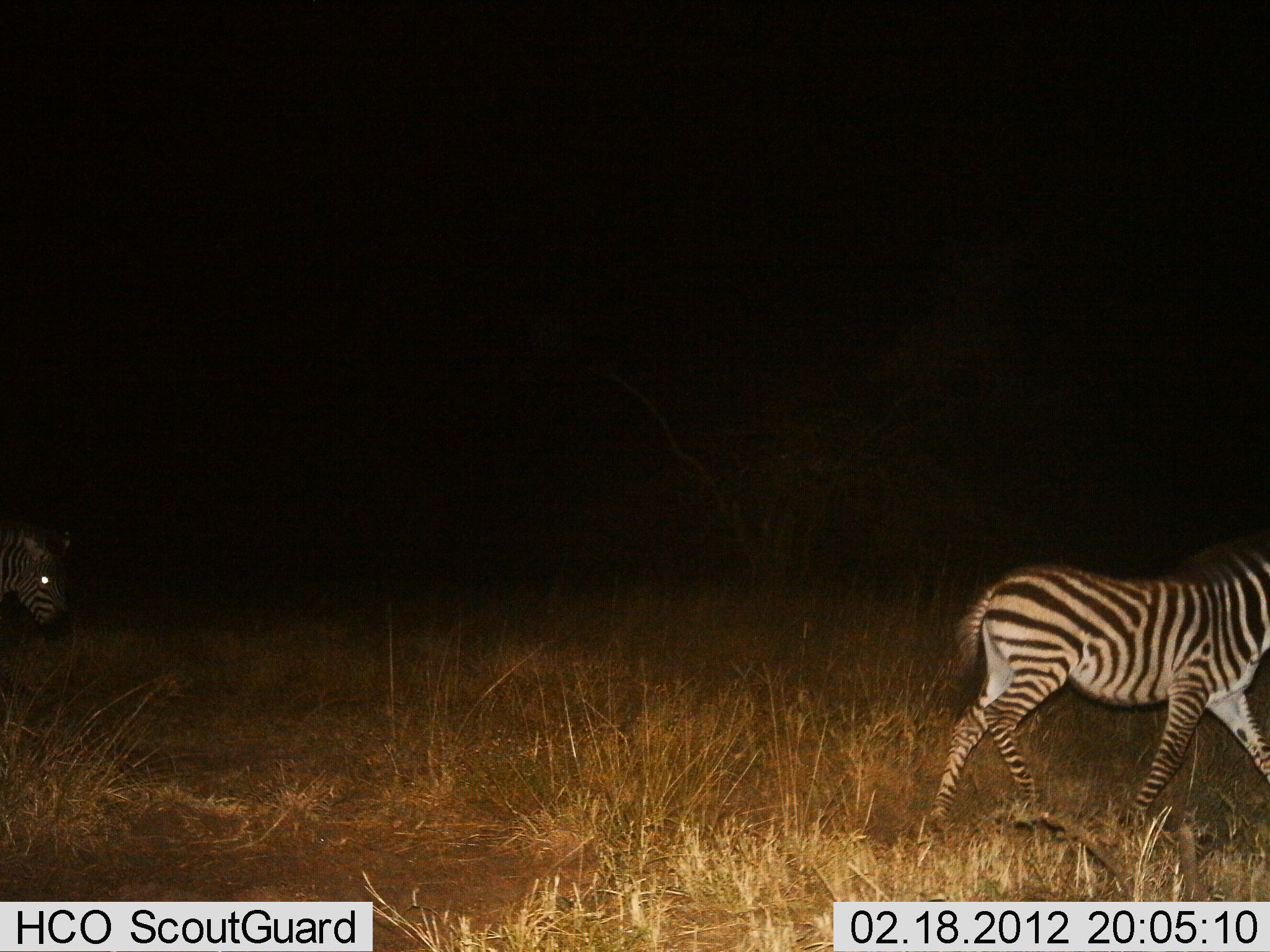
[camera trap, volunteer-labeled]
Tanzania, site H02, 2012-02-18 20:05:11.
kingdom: Animalia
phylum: Chordata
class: Mammalia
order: Perissodactyla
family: Equidae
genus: Equus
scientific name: Equus quagga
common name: plains zebra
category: zebra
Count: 2.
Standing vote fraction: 0%.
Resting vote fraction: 0%.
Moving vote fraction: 100%.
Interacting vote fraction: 0%.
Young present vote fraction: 6%.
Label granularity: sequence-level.